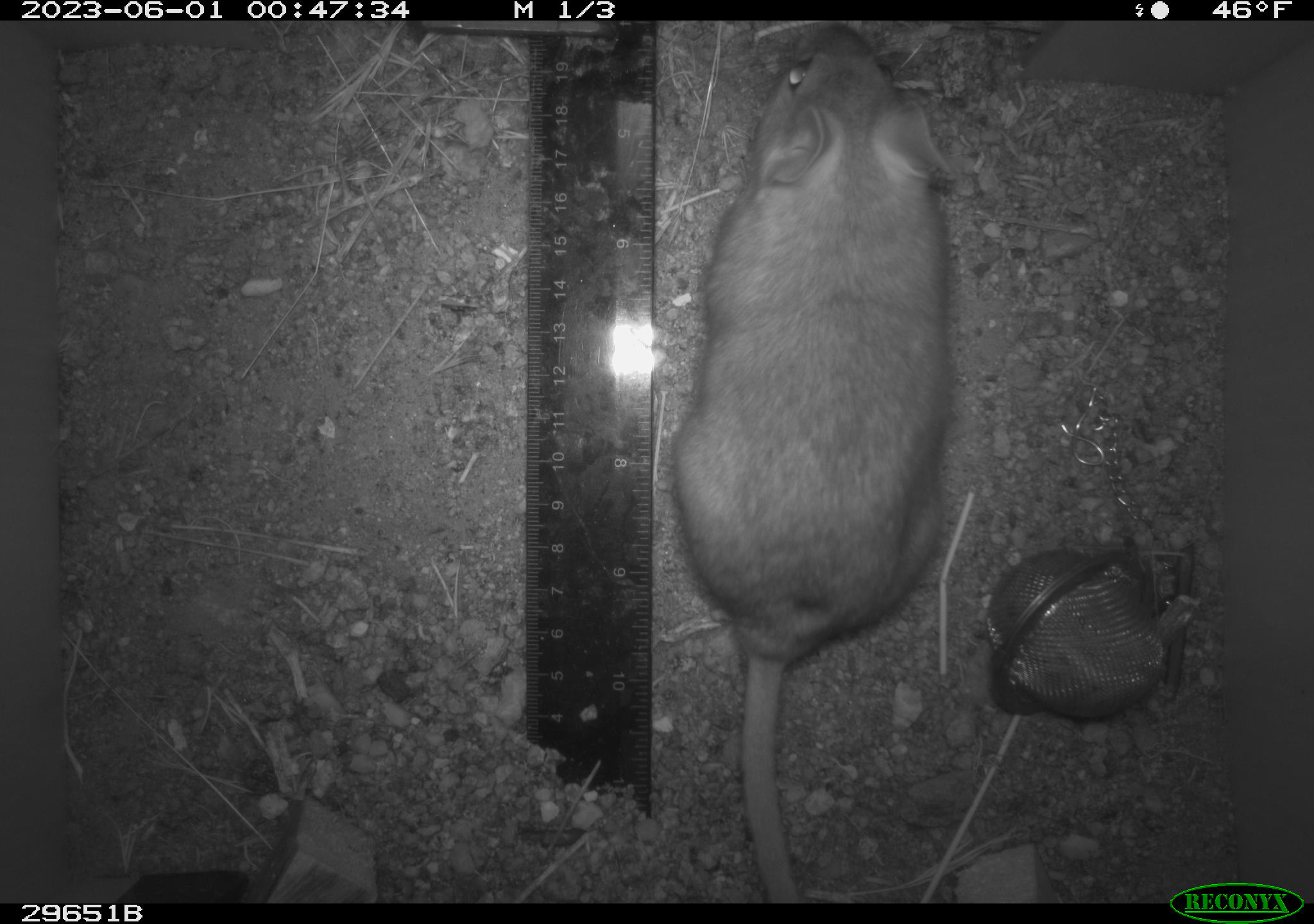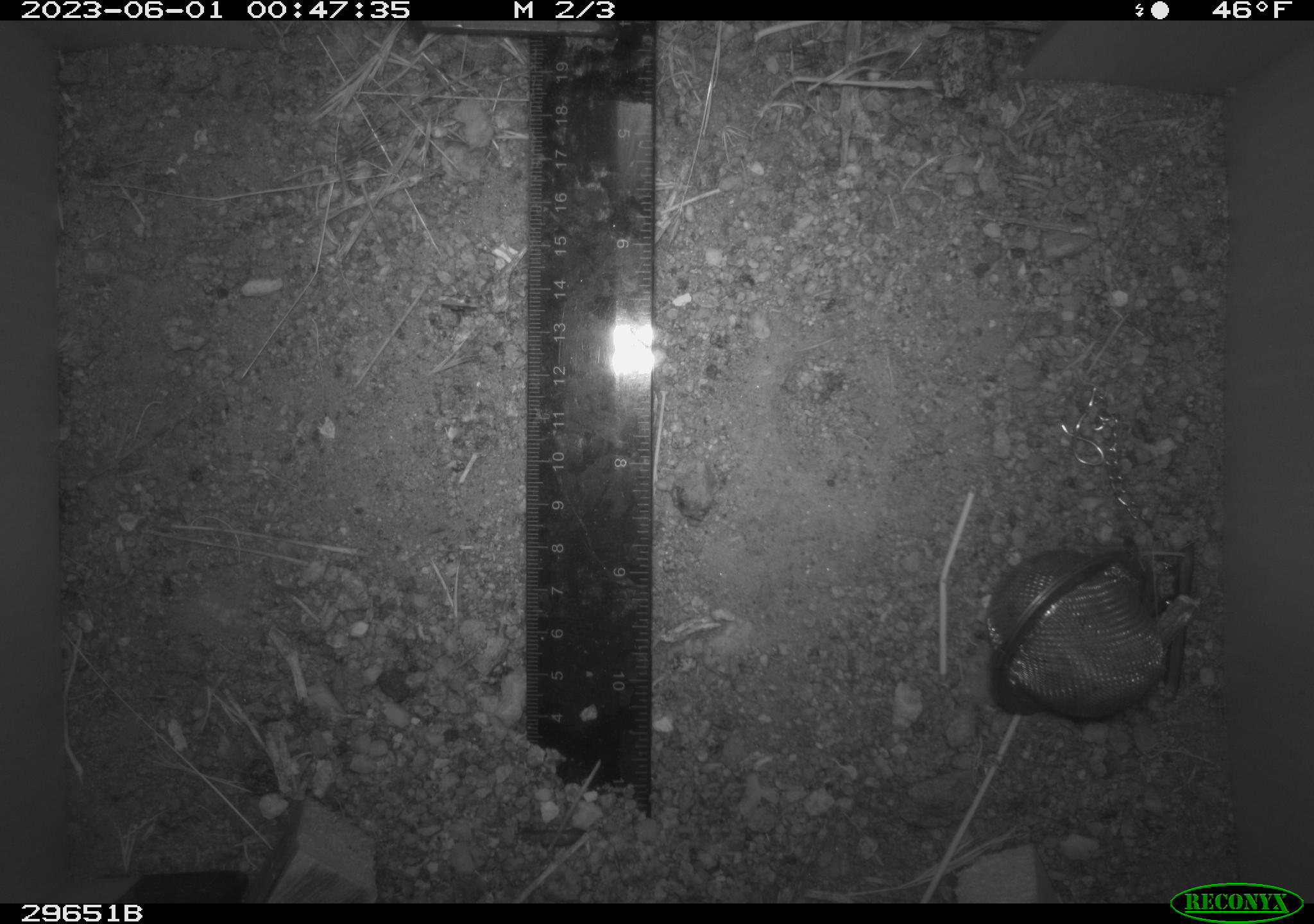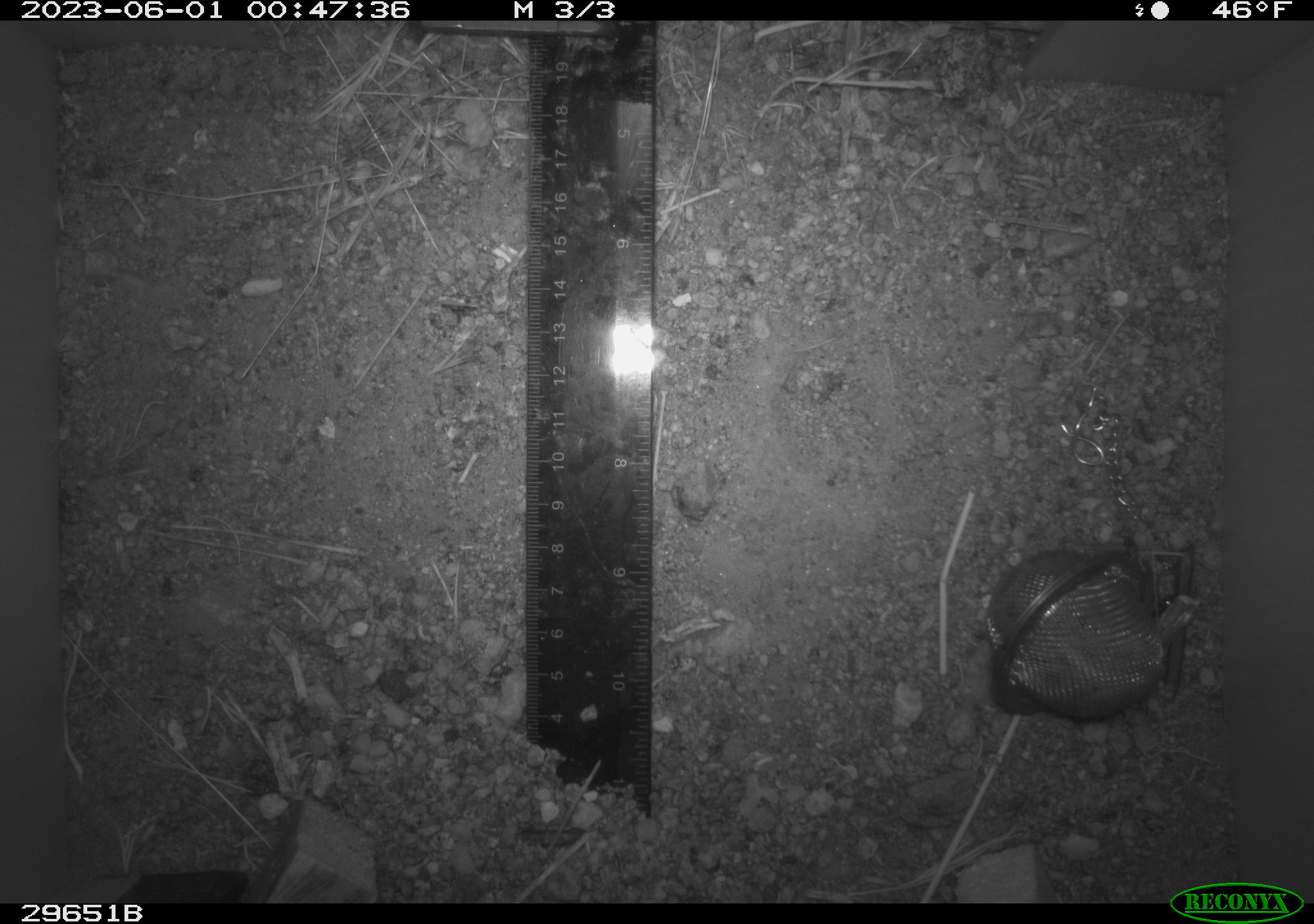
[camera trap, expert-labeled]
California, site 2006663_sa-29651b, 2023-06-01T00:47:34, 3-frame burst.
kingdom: Animalia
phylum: Chordata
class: Mammalia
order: Rodentia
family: Cricetidae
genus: Neotoma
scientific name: Neotoma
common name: pack rat or woodrat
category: neotoma species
Neotoma species (pack rat or woodrat) (Neotoma).